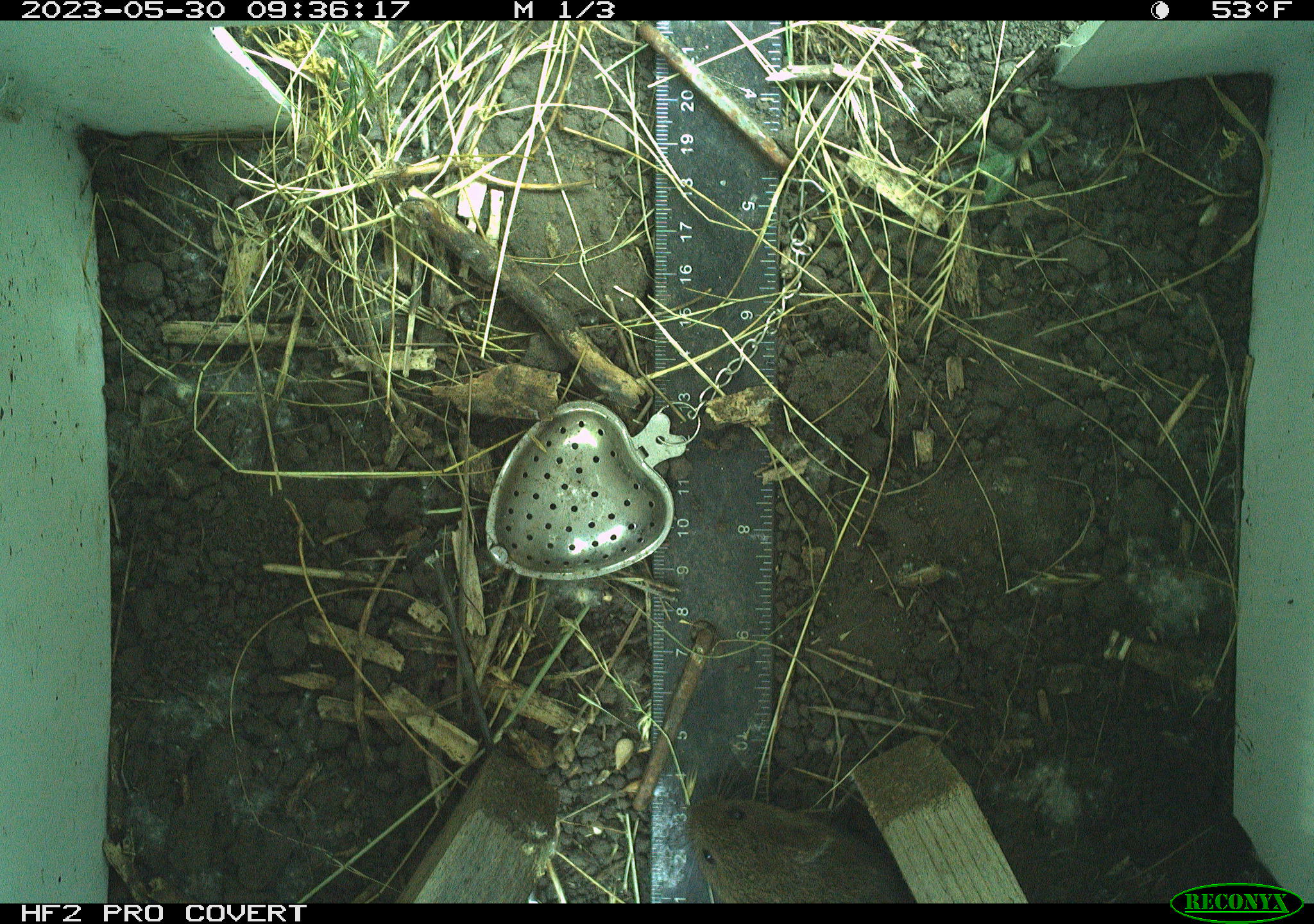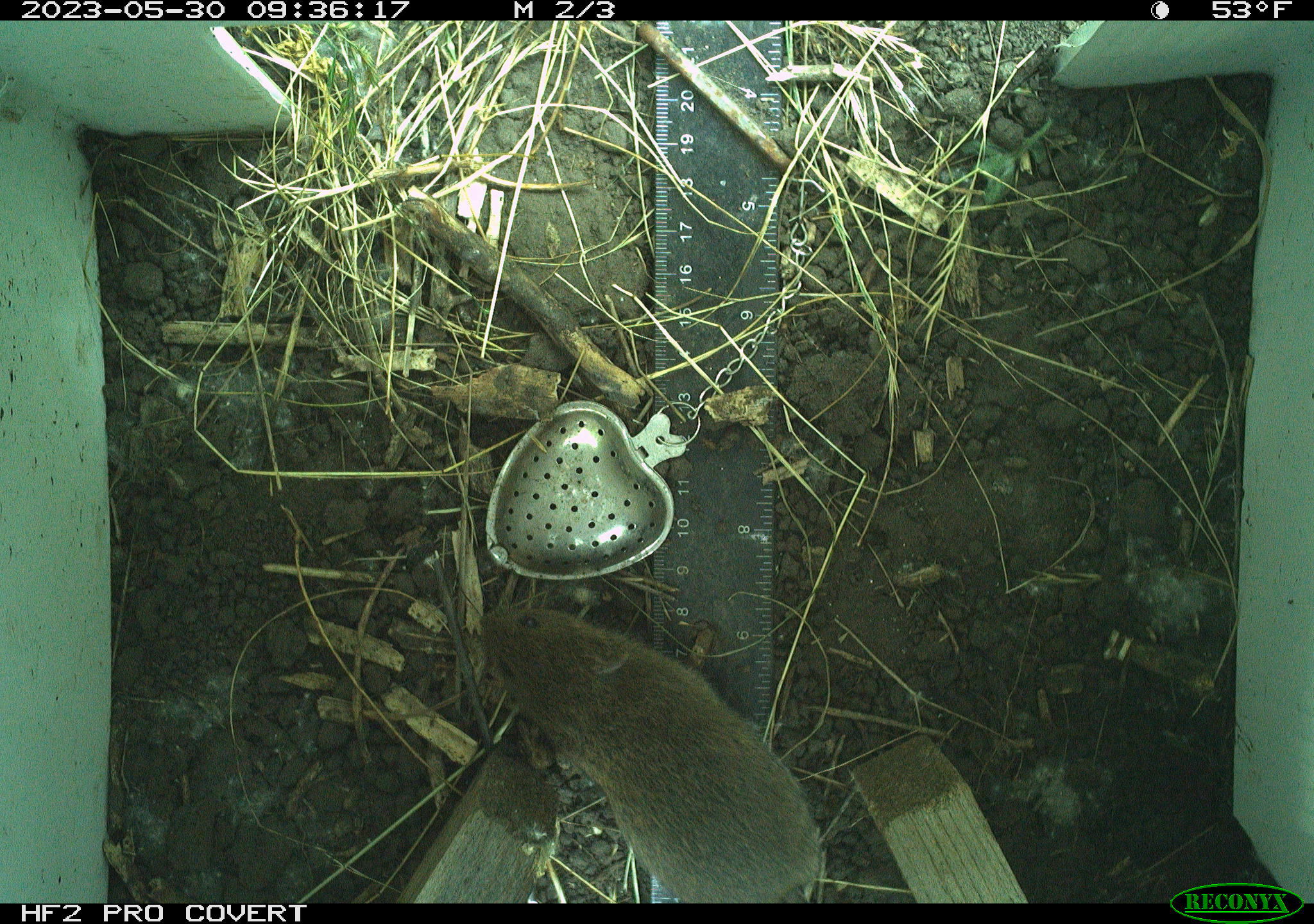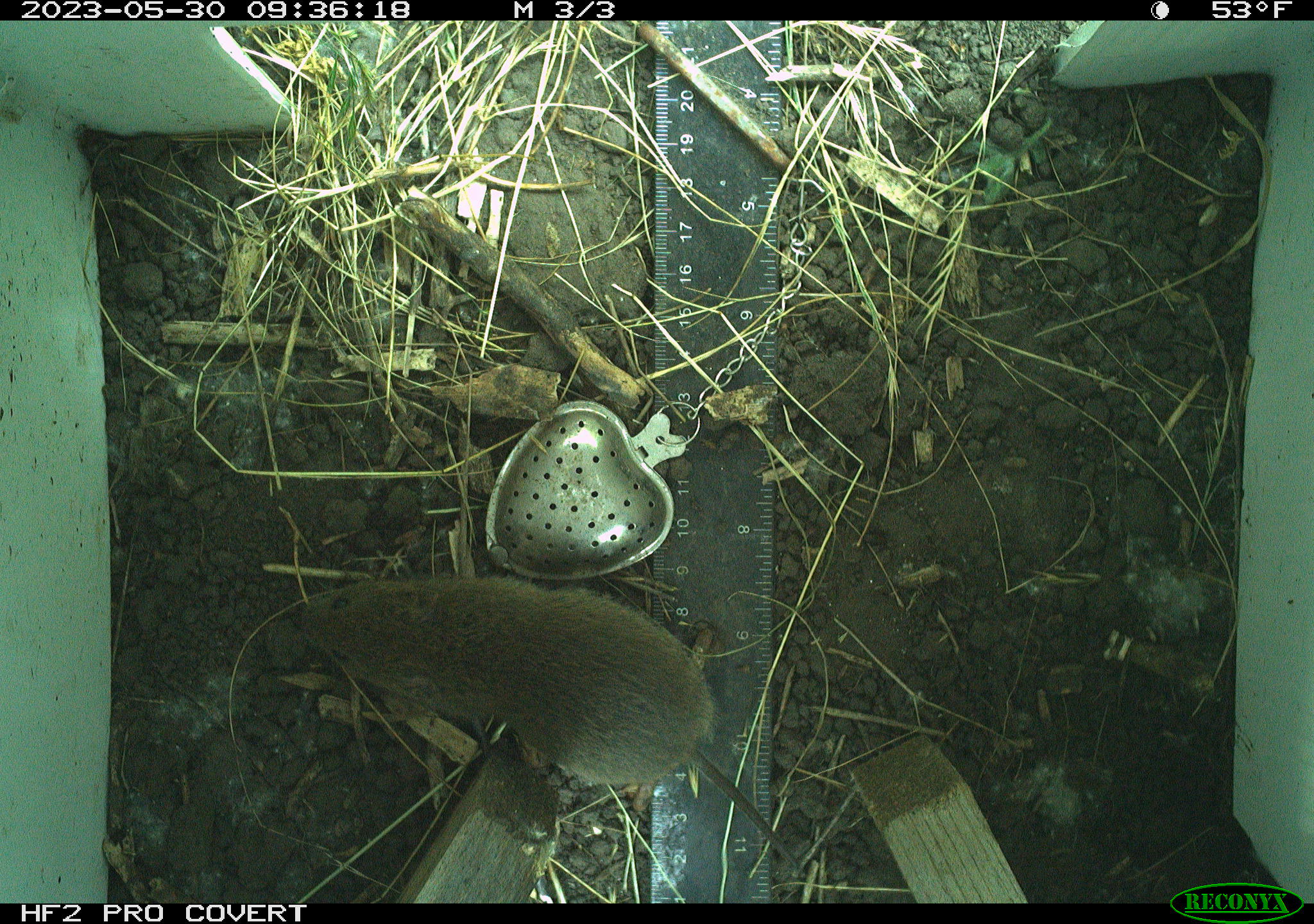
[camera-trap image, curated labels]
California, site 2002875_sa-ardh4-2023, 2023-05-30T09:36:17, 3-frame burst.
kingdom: Animalia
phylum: Chordata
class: Mammalia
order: Rodentia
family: Cricetidae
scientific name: Arvicolinae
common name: voles, lemmings, and muskrats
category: arvicolinae subfamily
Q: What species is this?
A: Arvicolinae subfamily (voles, lemmings, and muskrats) (Arvicolinae).